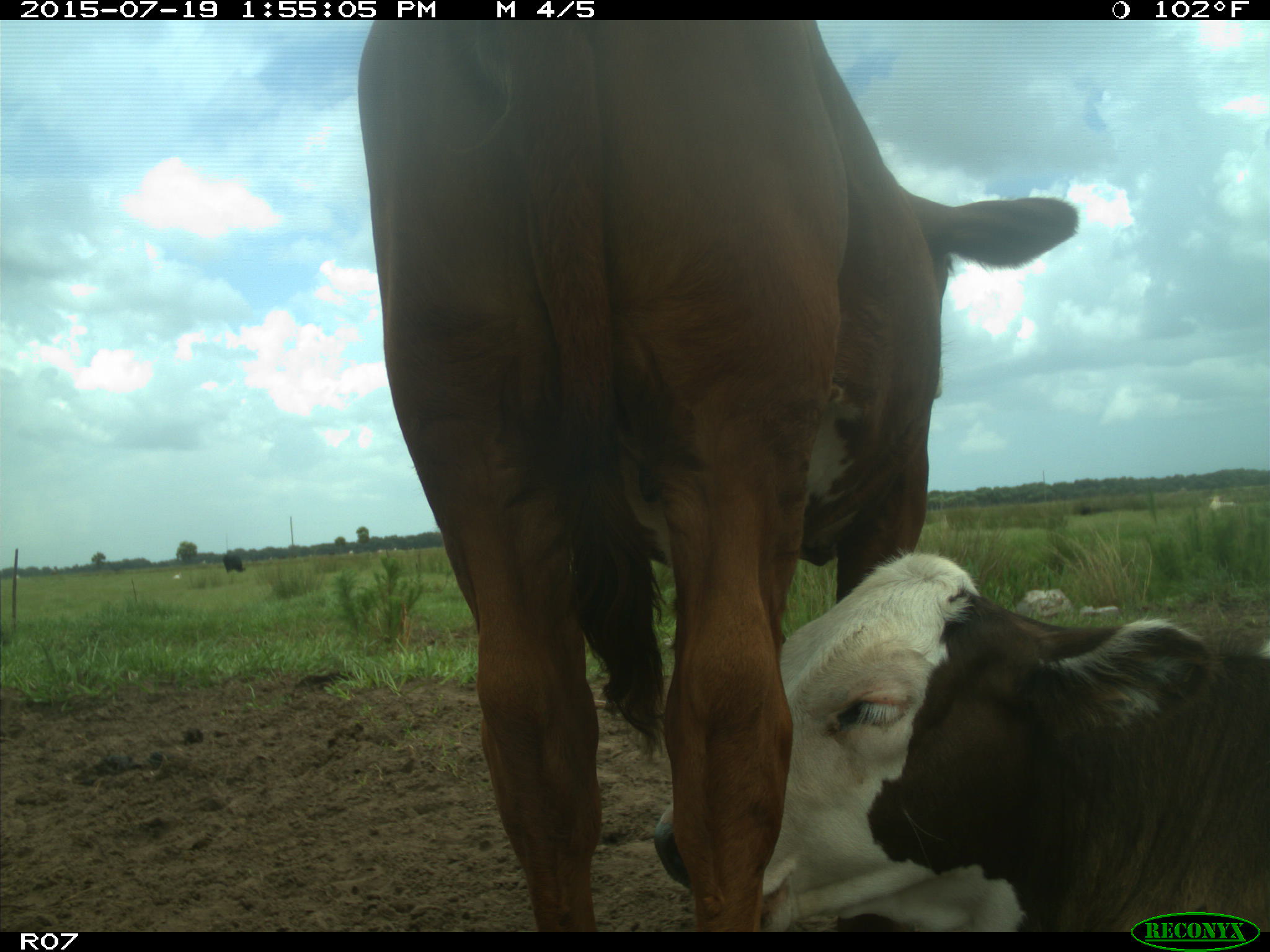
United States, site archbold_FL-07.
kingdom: Animalia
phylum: Chordata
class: Mammalia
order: Artiodactyla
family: Bovidae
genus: Bos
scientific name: Bos taurus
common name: domestic cow